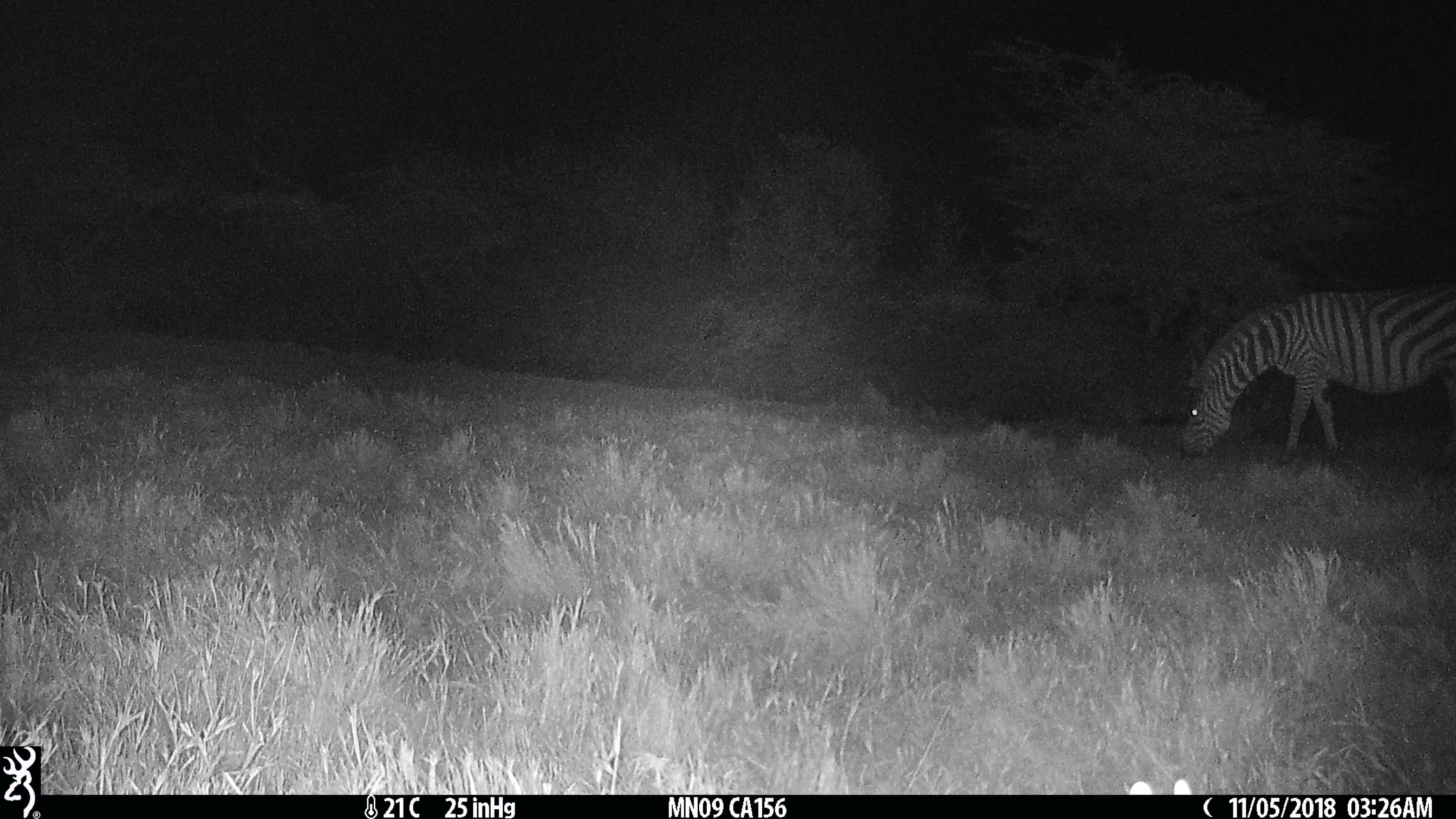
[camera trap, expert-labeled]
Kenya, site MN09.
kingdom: Animalia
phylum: Chordata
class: Mammalia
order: Perissodactyla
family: Equidae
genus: Equus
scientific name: Equus quagga burchellii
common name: burchell's zebra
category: zebra